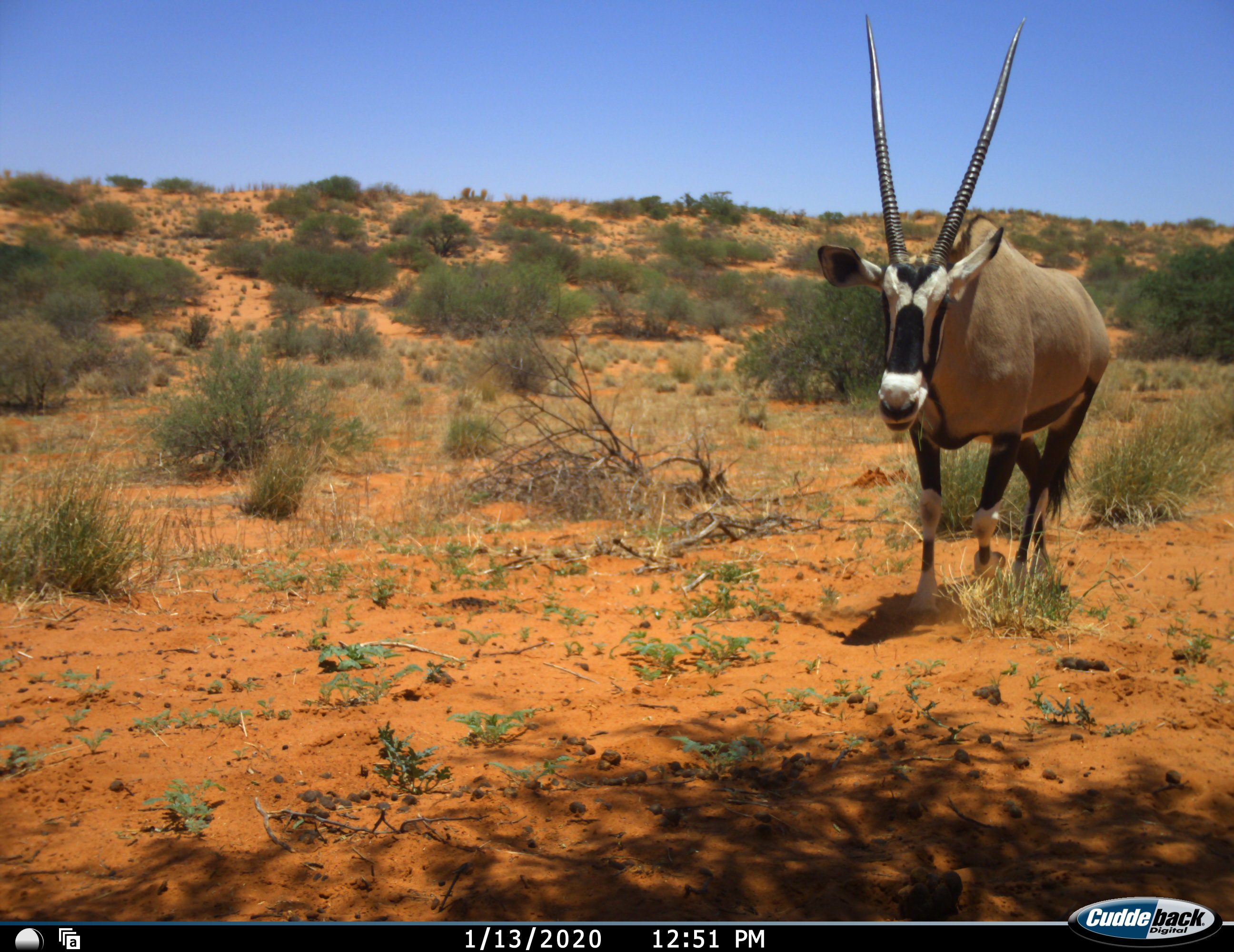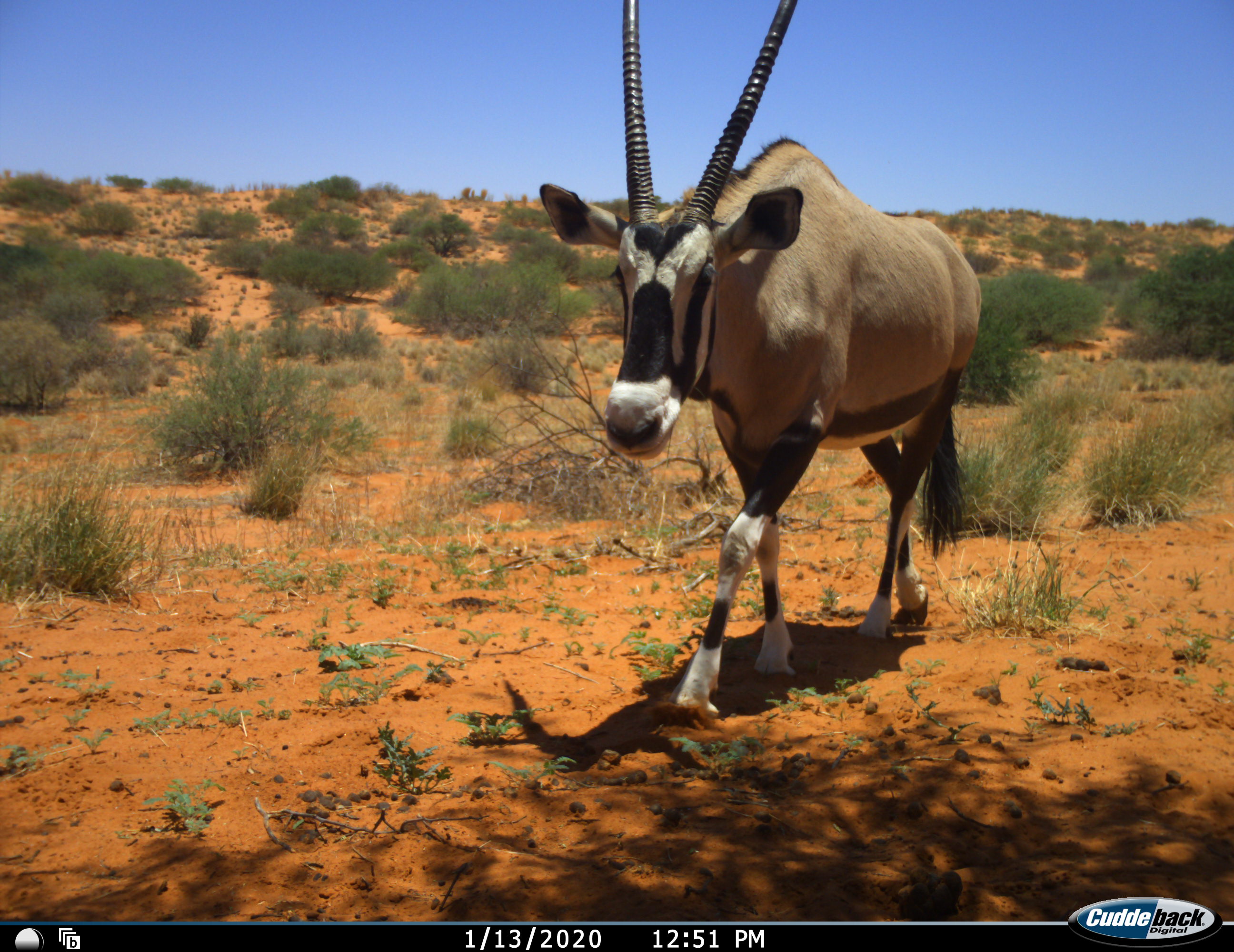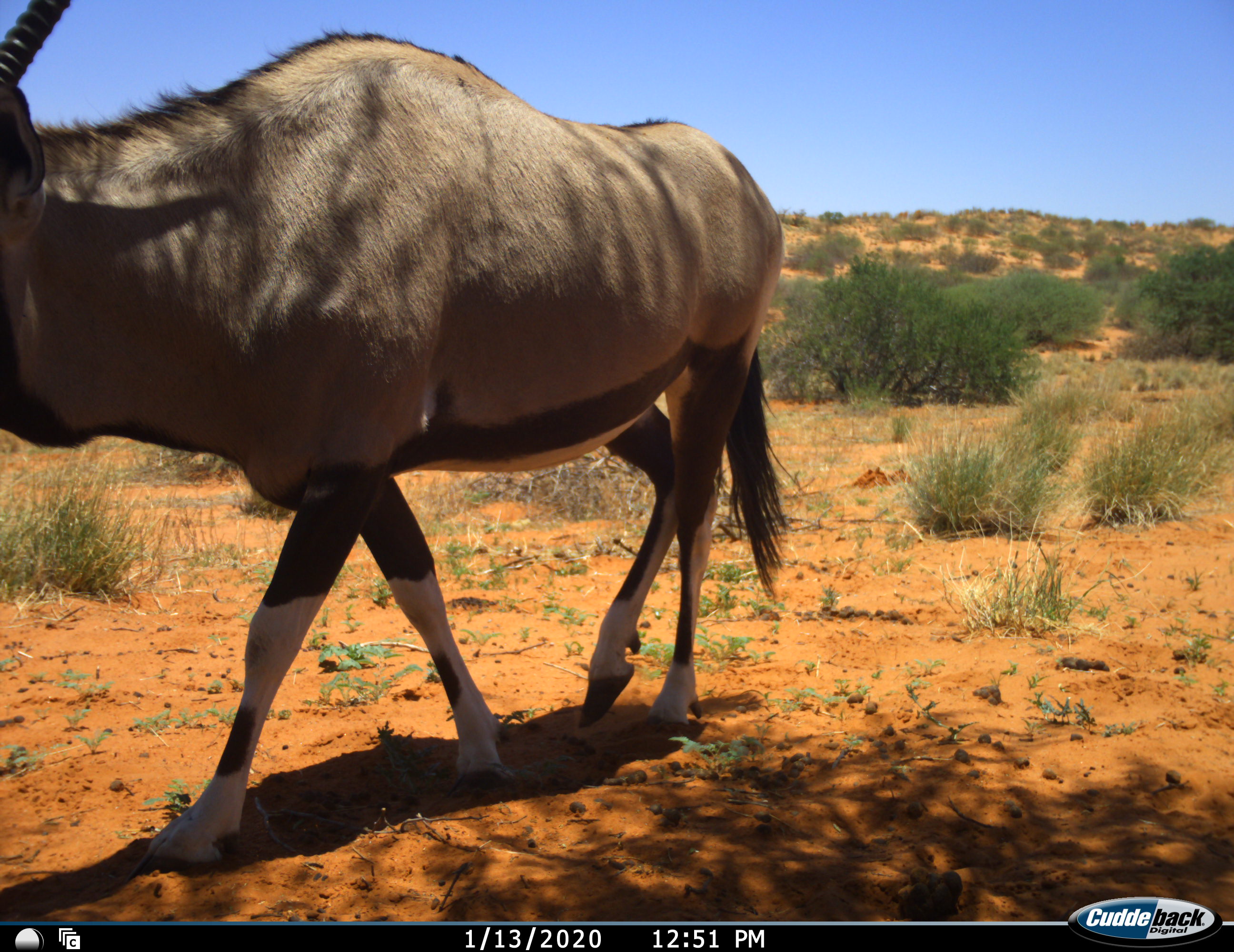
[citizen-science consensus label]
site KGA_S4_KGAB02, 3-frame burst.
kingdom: Animalia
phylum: Chordata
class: Mammalia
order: Artiodactyla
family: Bovidae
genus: Oryx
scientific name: Oryx gazella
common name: gemsbok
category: oryx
Oryx (gemsbok) (Oryx gazella), count 1. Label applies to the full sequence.